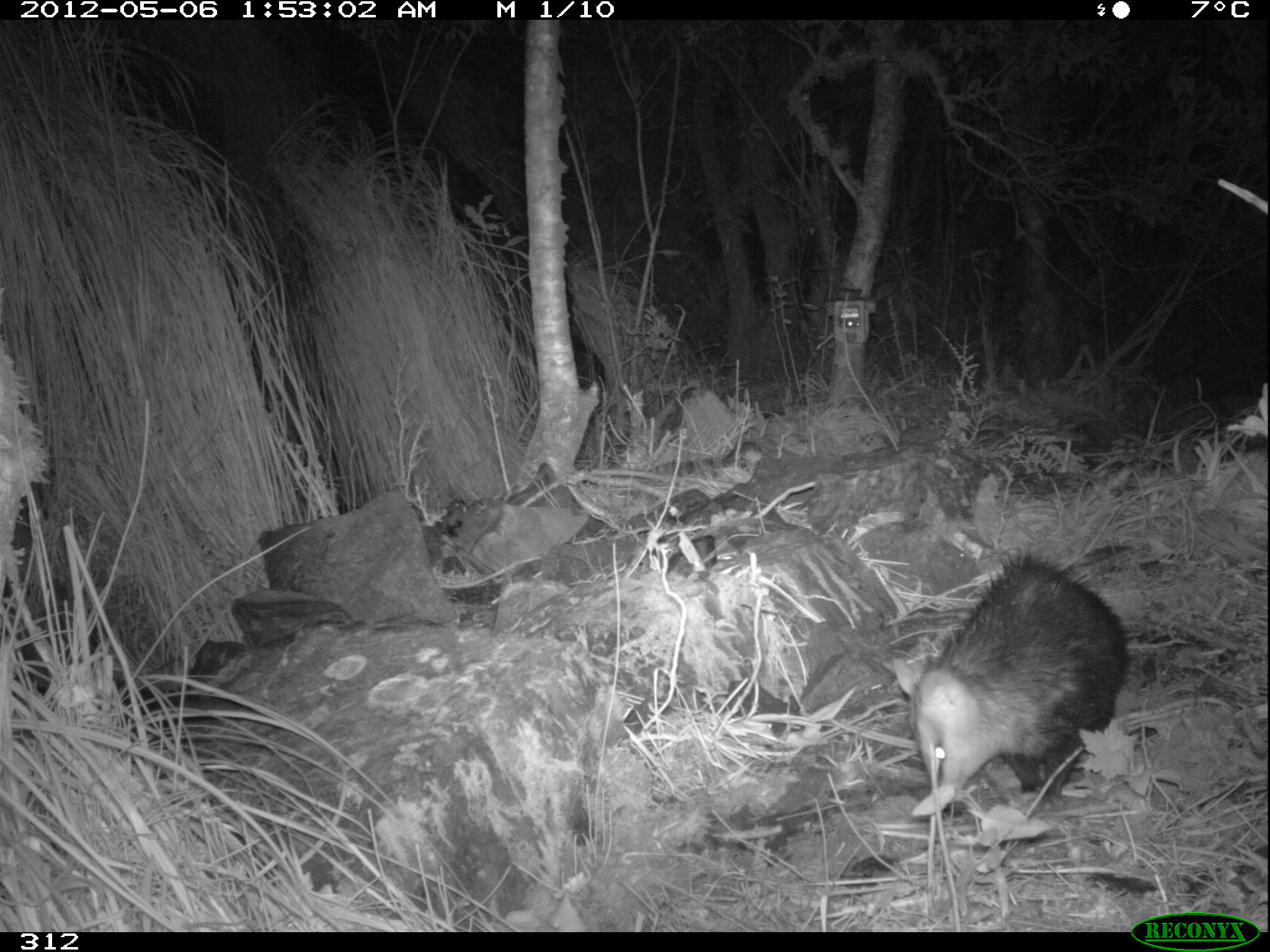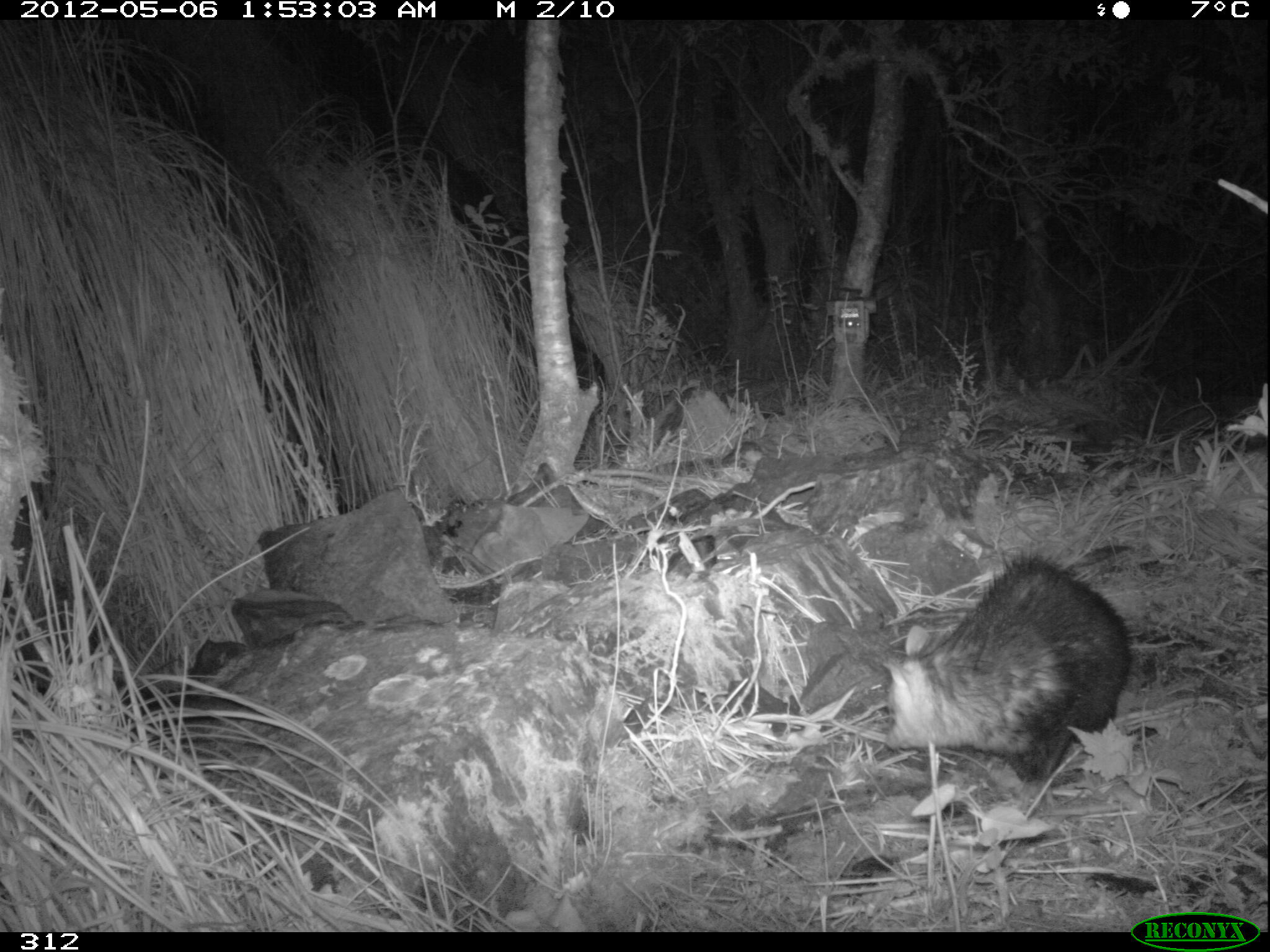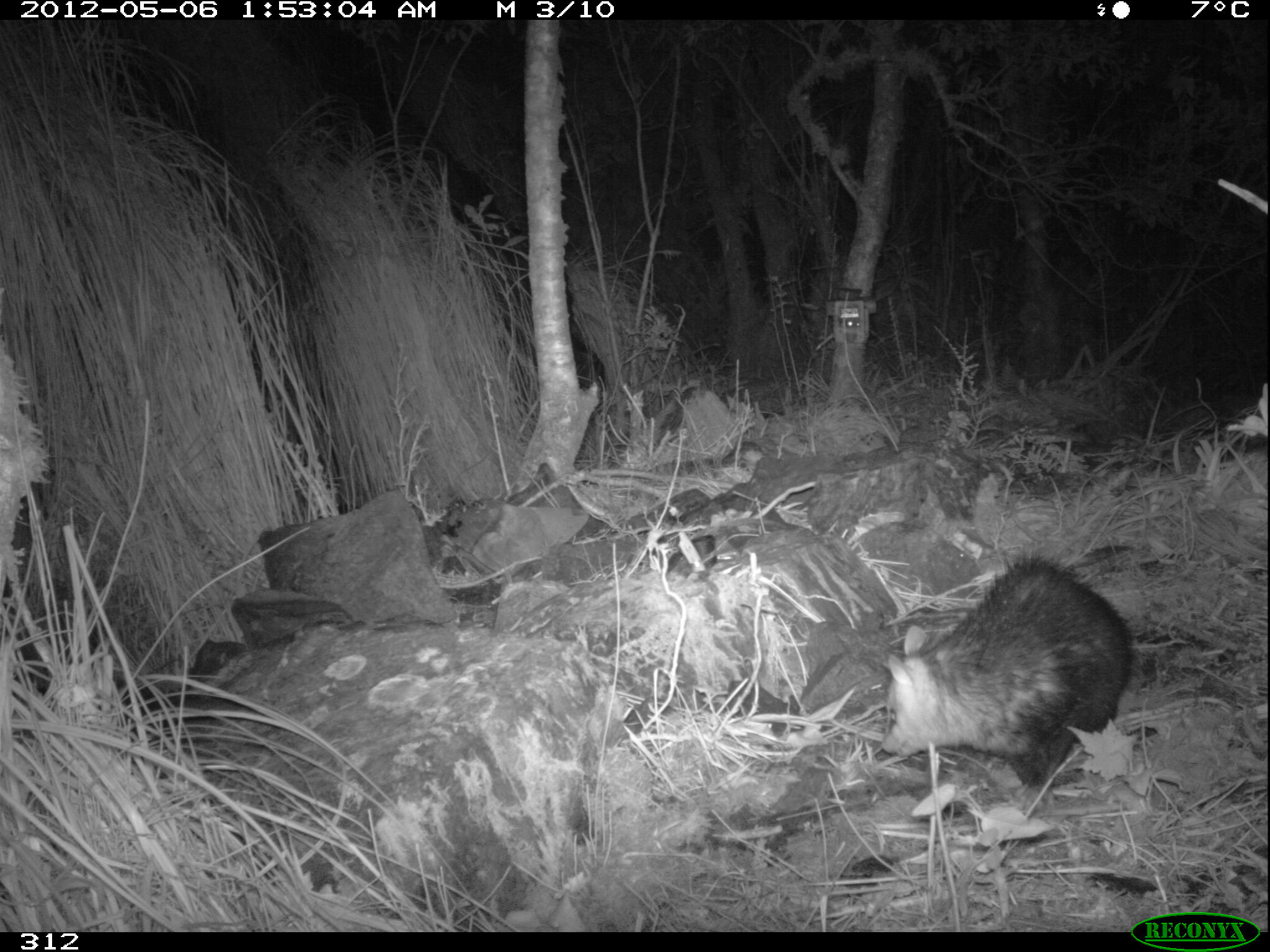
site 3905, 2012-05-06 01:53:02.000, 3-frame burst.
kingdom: Animalia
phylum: Chordata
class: Mammalia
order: Didelphimorphia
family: Didelphidae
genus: Didelphis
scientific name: Didelphis pernigra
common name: andean white-eared opossum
Didelphis pernigra (andean white-eared opossum).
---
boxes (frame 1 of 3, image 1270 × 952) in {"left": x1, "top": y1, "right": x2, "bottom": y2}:
didelphis pernigra: {"left": 906, "top": 546, "right": 1128, "bottom": 796}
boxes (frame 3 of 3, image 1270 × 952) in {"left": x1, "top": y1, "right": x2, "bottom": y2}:
didelphis pernigra: {"left": 879, "top": 547, "right": 1134, "bottom": 793}